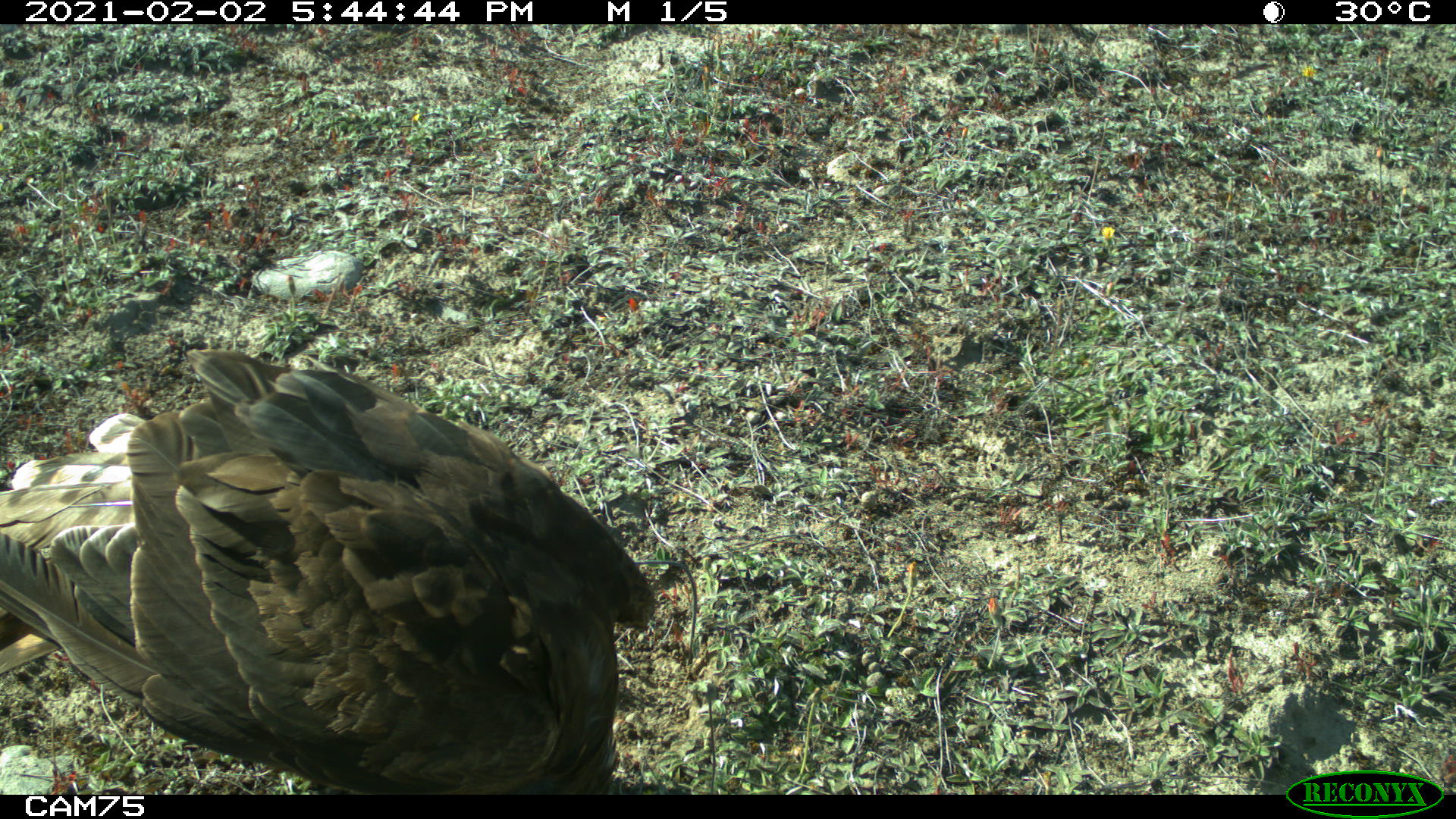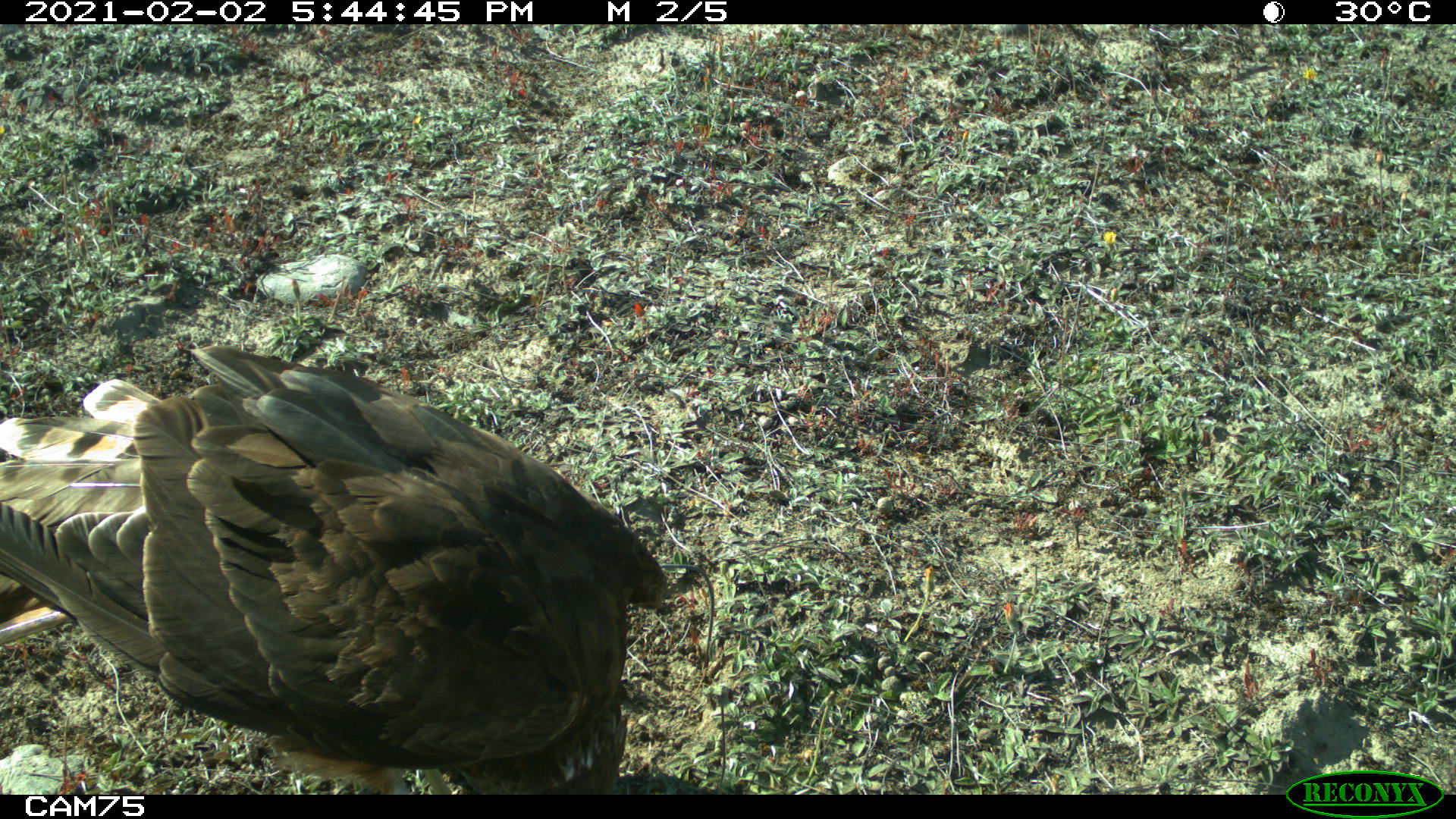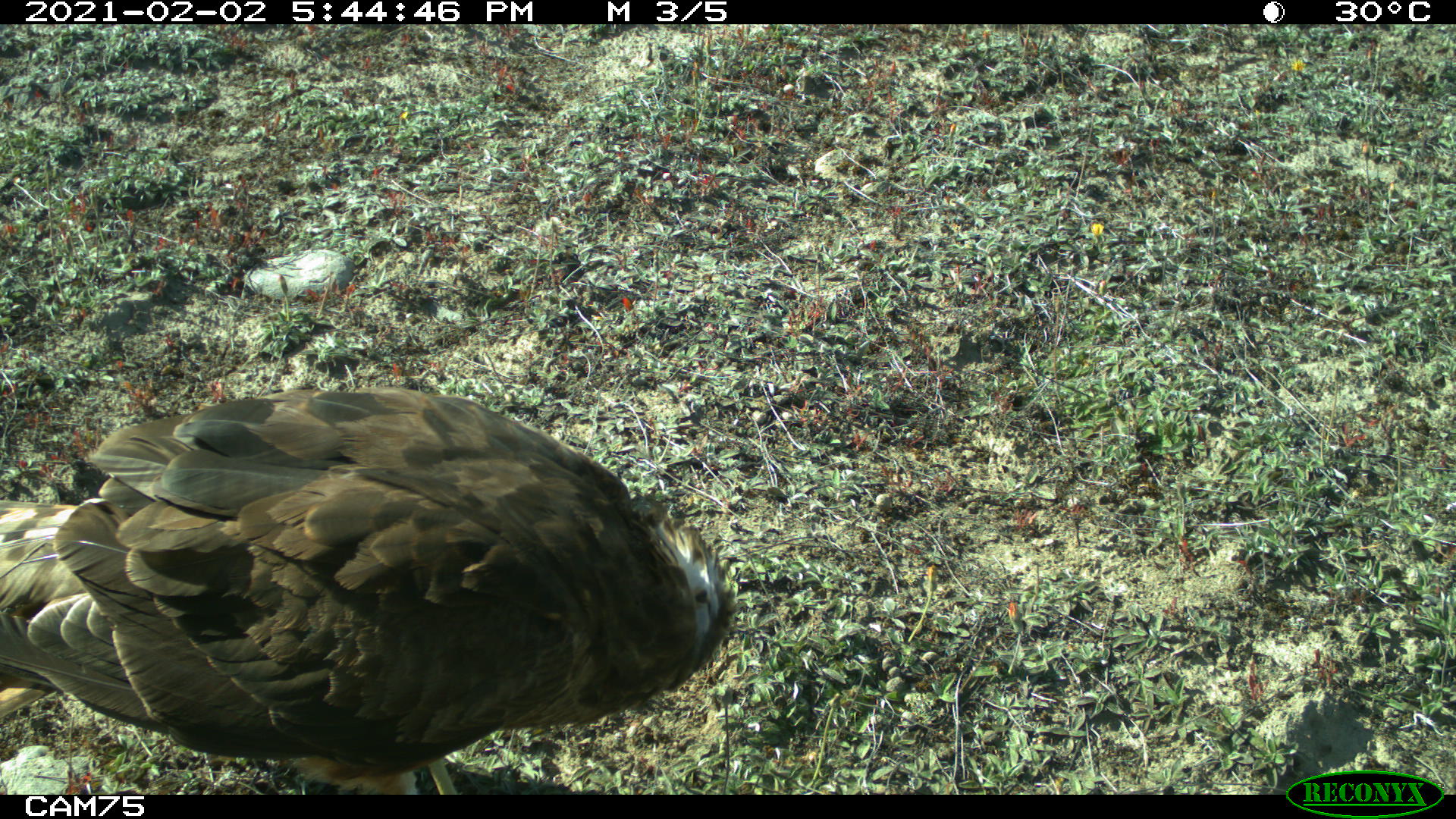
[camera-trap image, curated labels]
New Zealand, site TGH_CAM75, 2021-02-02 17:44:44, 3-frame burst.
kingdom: Animalia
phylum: Chordata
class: Aves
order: Accipitriformes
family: Accipitridae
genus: Circus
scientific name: Circus approximans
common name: swamp harrier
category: harrier